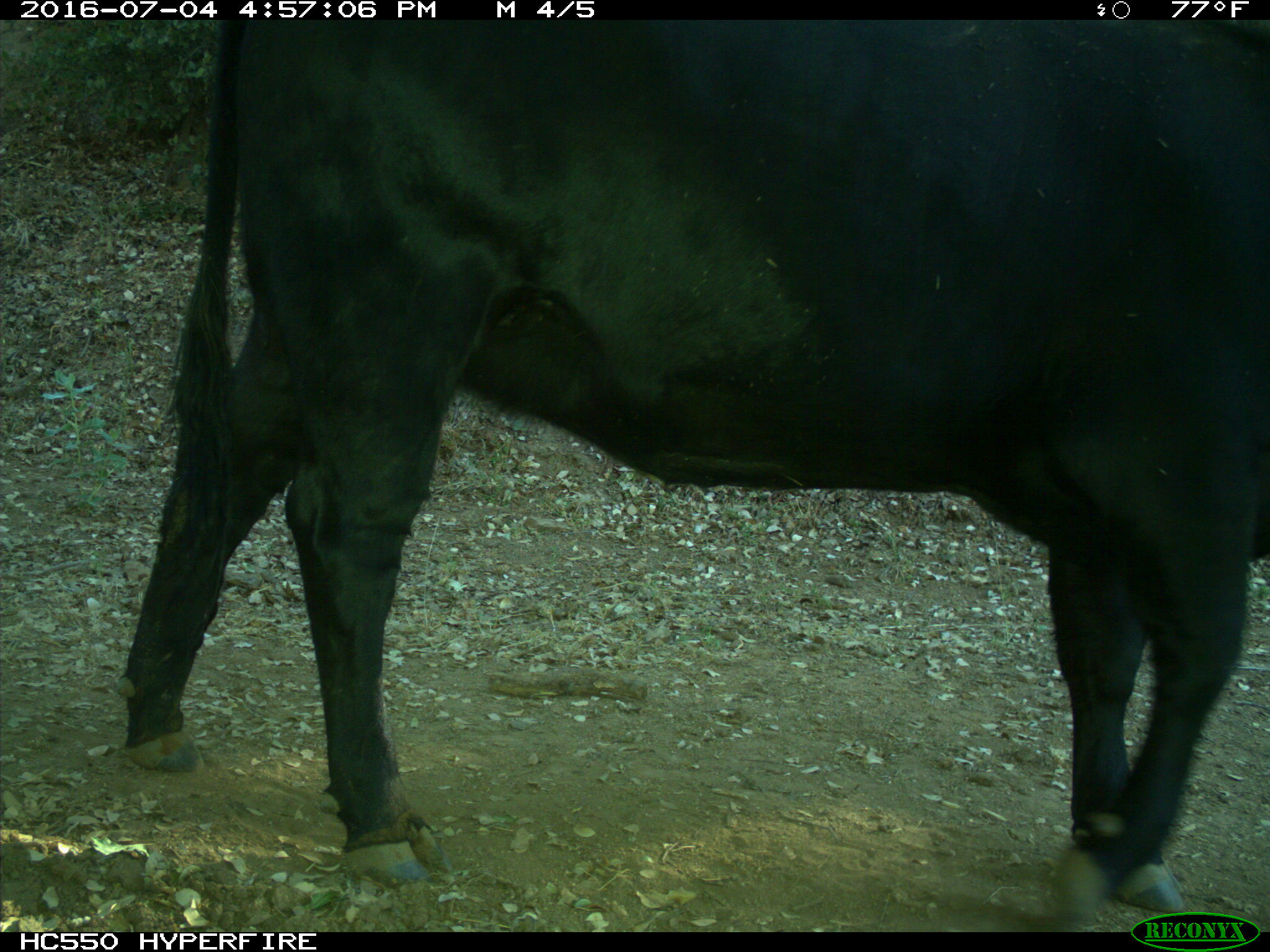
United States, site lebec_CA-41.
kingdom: Animalia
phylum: Chordata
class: Mammalia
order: Artiodactyla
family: Bovidae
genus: Bos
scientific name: Bos taurus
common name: domestic cow